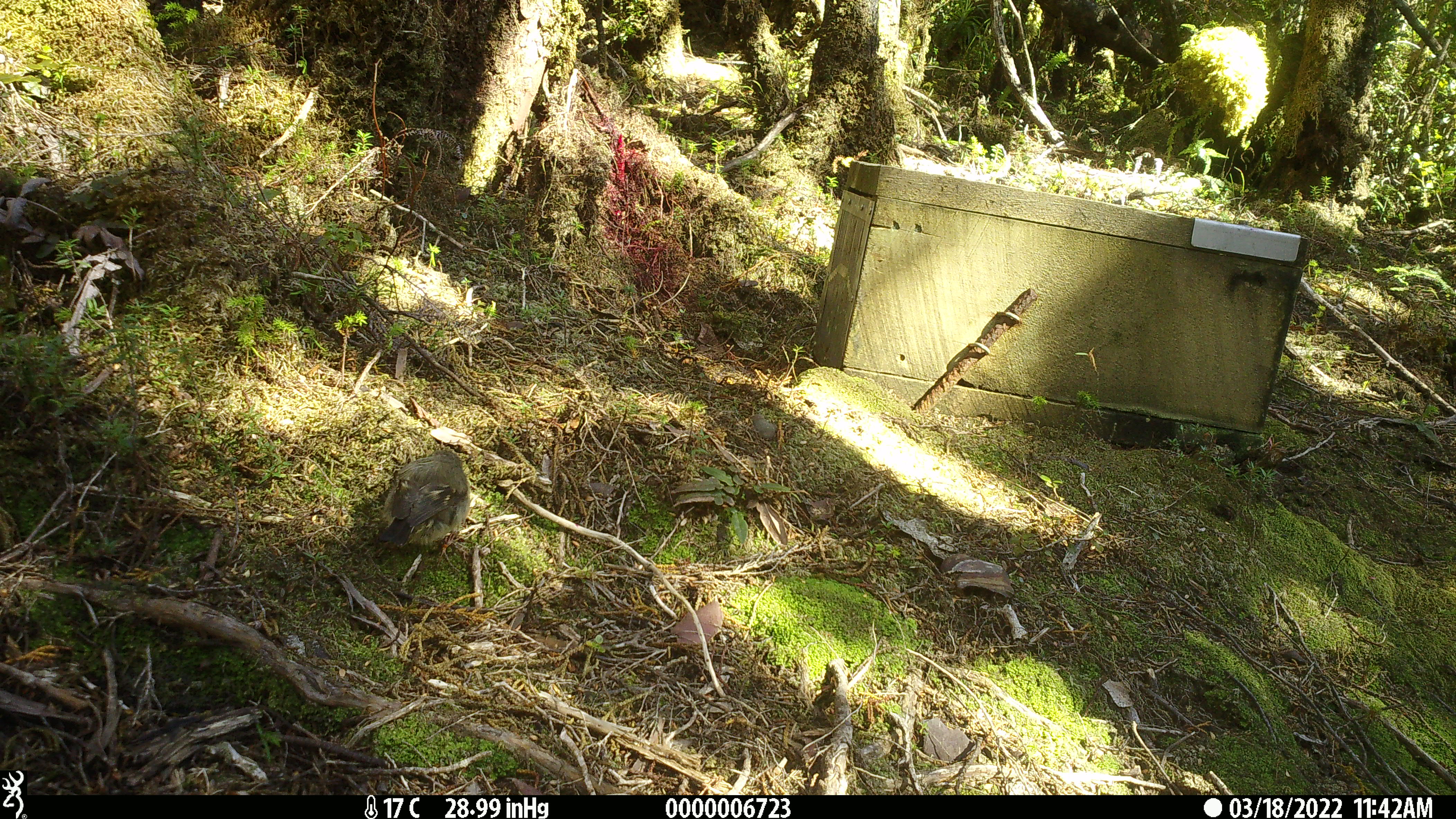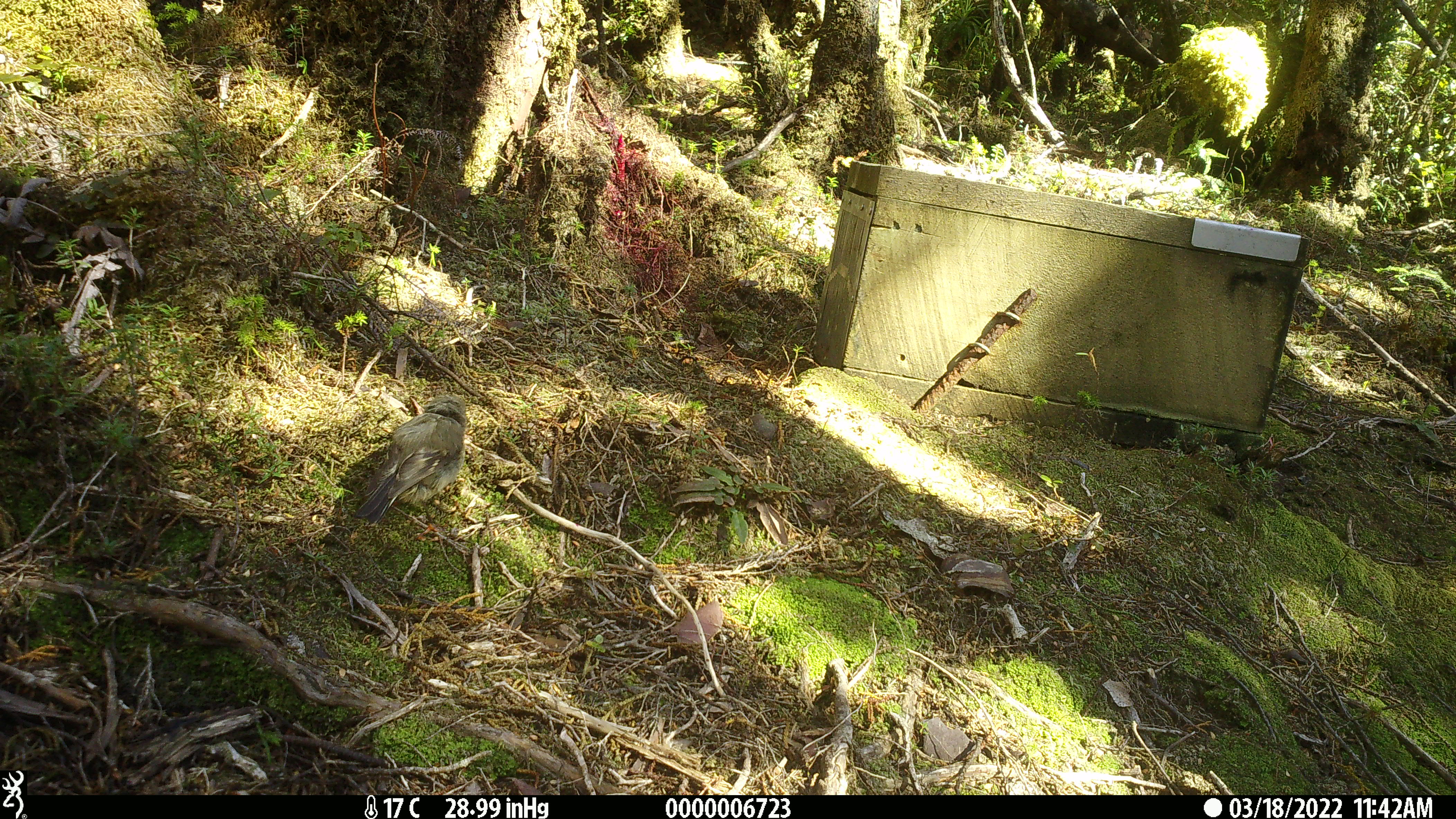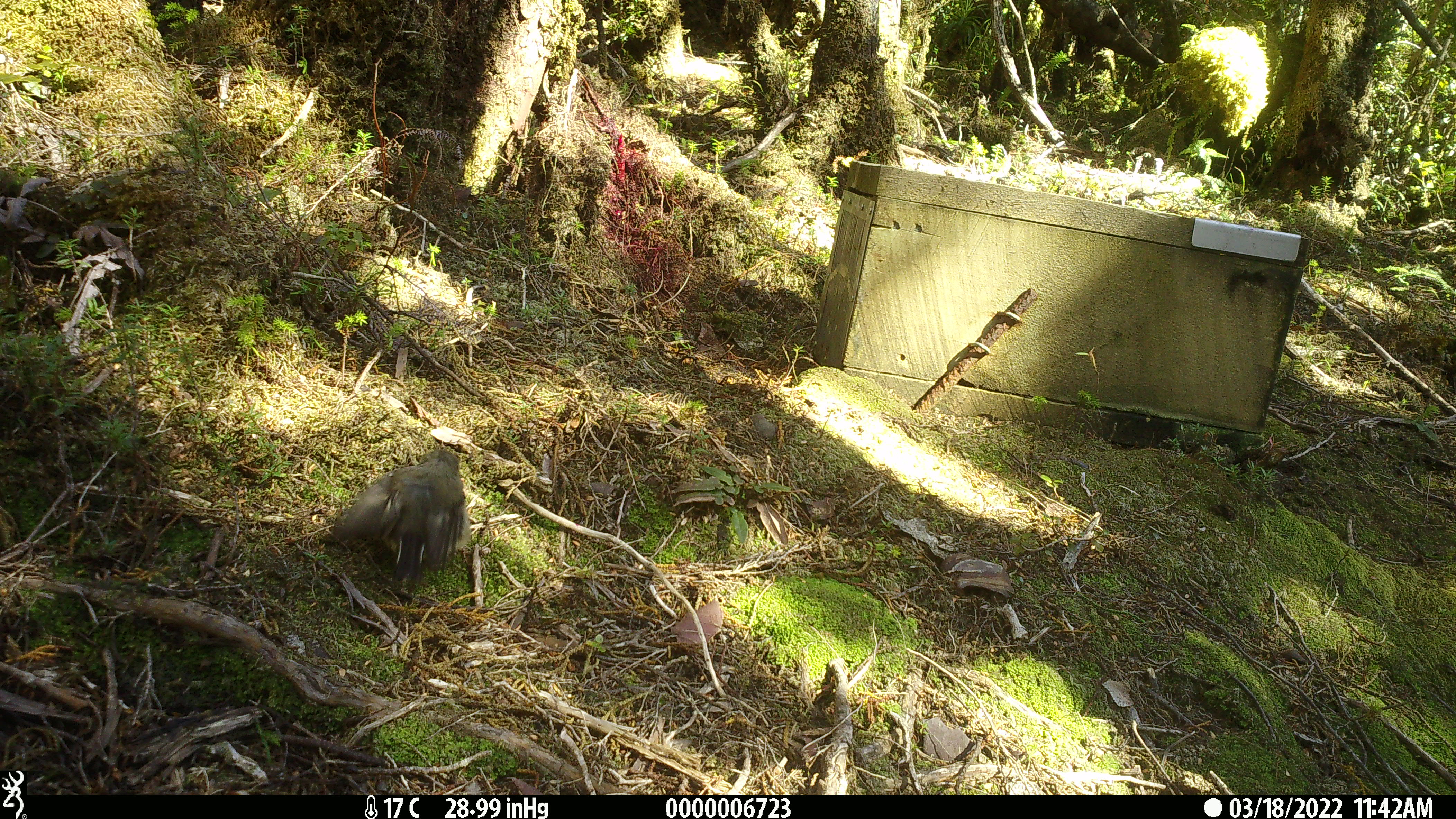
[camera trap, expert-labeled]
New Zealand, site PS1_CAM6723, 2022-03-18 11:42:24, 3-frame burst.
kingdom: Animalia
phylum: Chordata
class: Aves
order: Passeriformes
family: Petroicidae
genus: Petroica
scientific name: Petroica macrocephala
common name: tomtit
Tomtit (Petroica macrocephala).